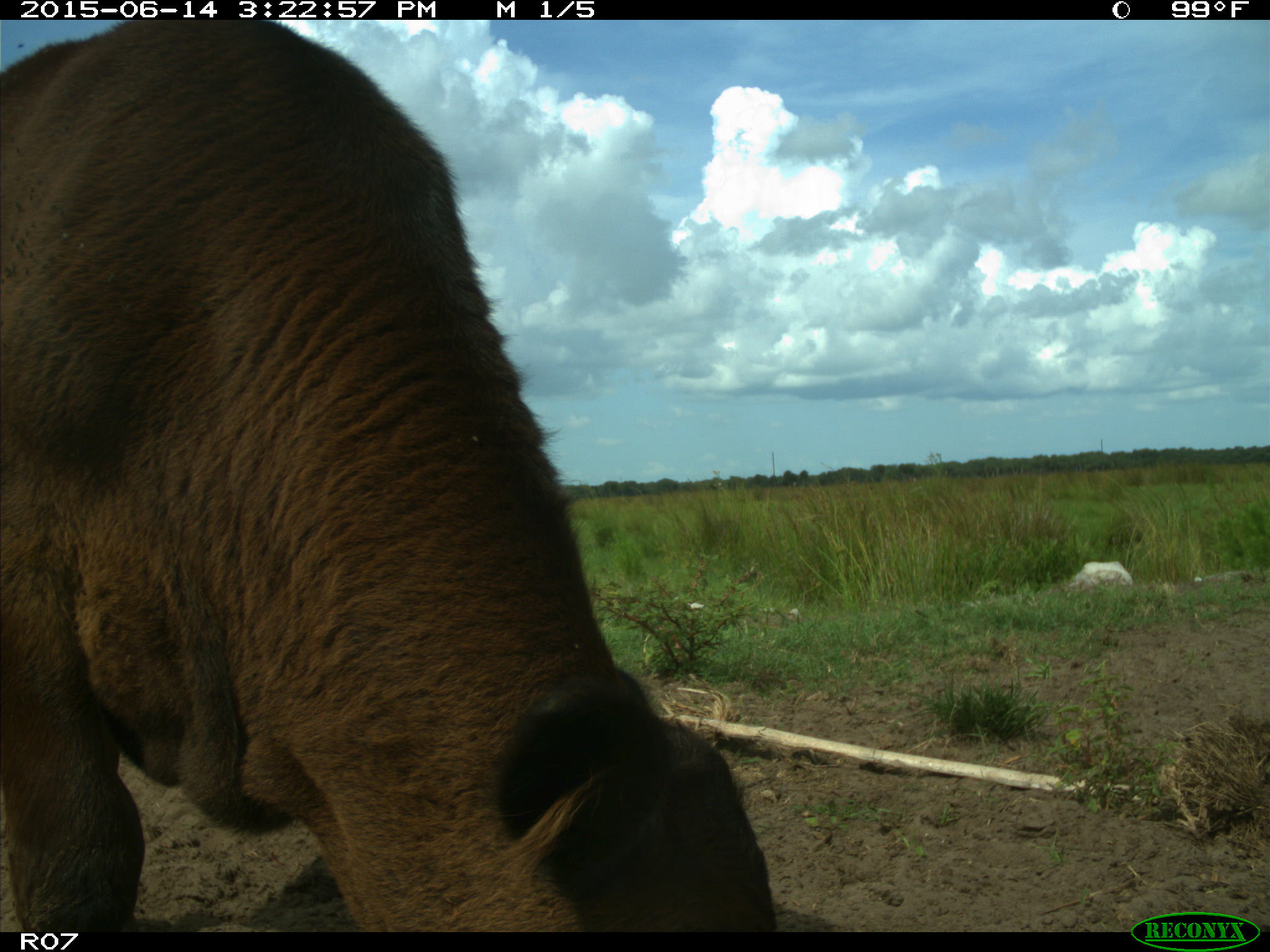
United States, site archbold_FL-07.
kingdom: Animalia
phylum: Chordata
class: Mammalia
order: Artiodactyla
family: Bovidae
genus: Bos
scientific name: Bos taurus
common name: domestic cow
Bos taurus (domestic cow).